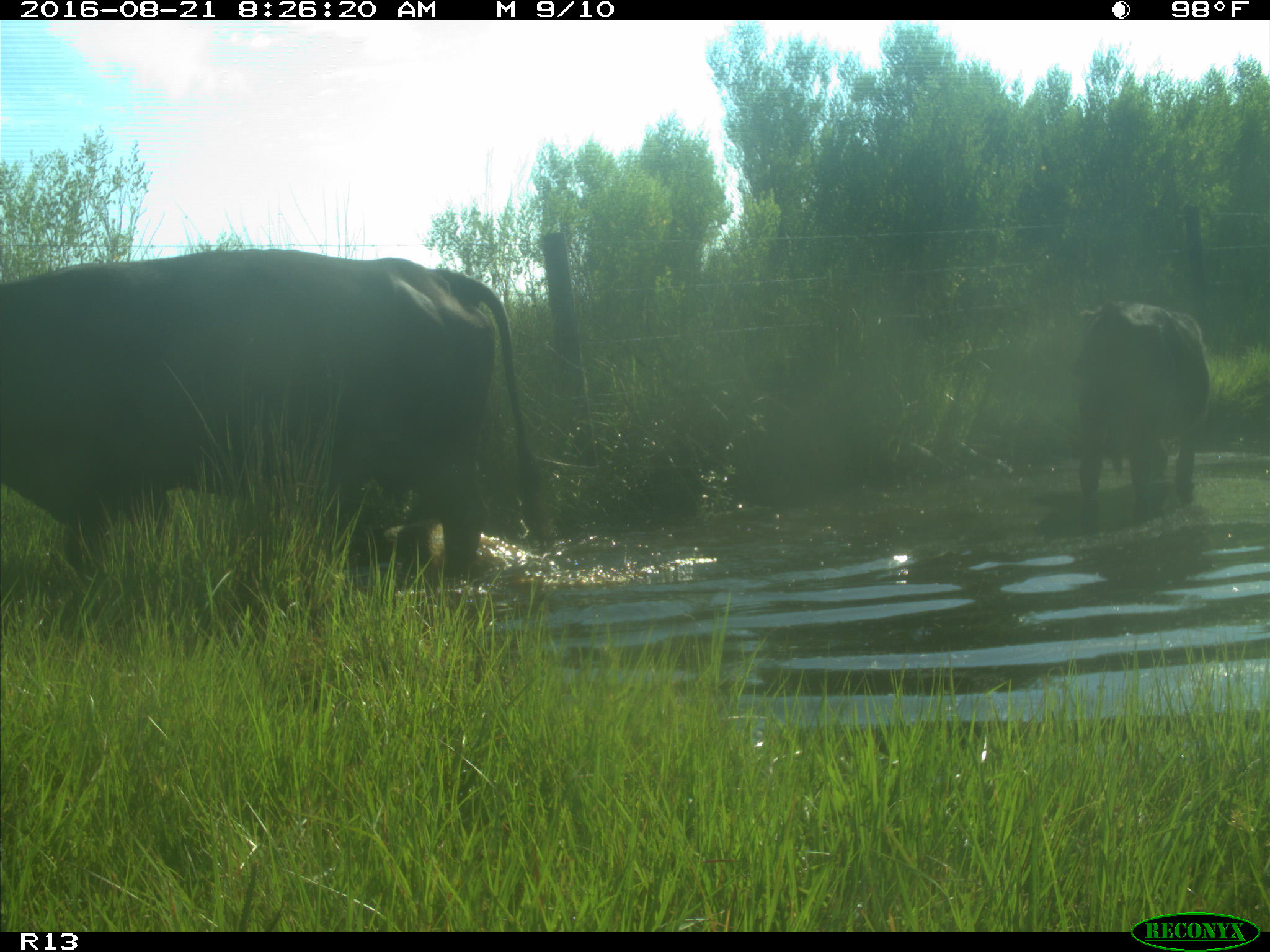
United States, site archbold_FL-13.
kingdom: Animalia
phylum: Chordata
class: Mammalia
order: Artiodactyla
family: Bovidae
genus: Bos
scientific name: Bos taurus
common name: domestic cow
Bos taurus (domestic cow).